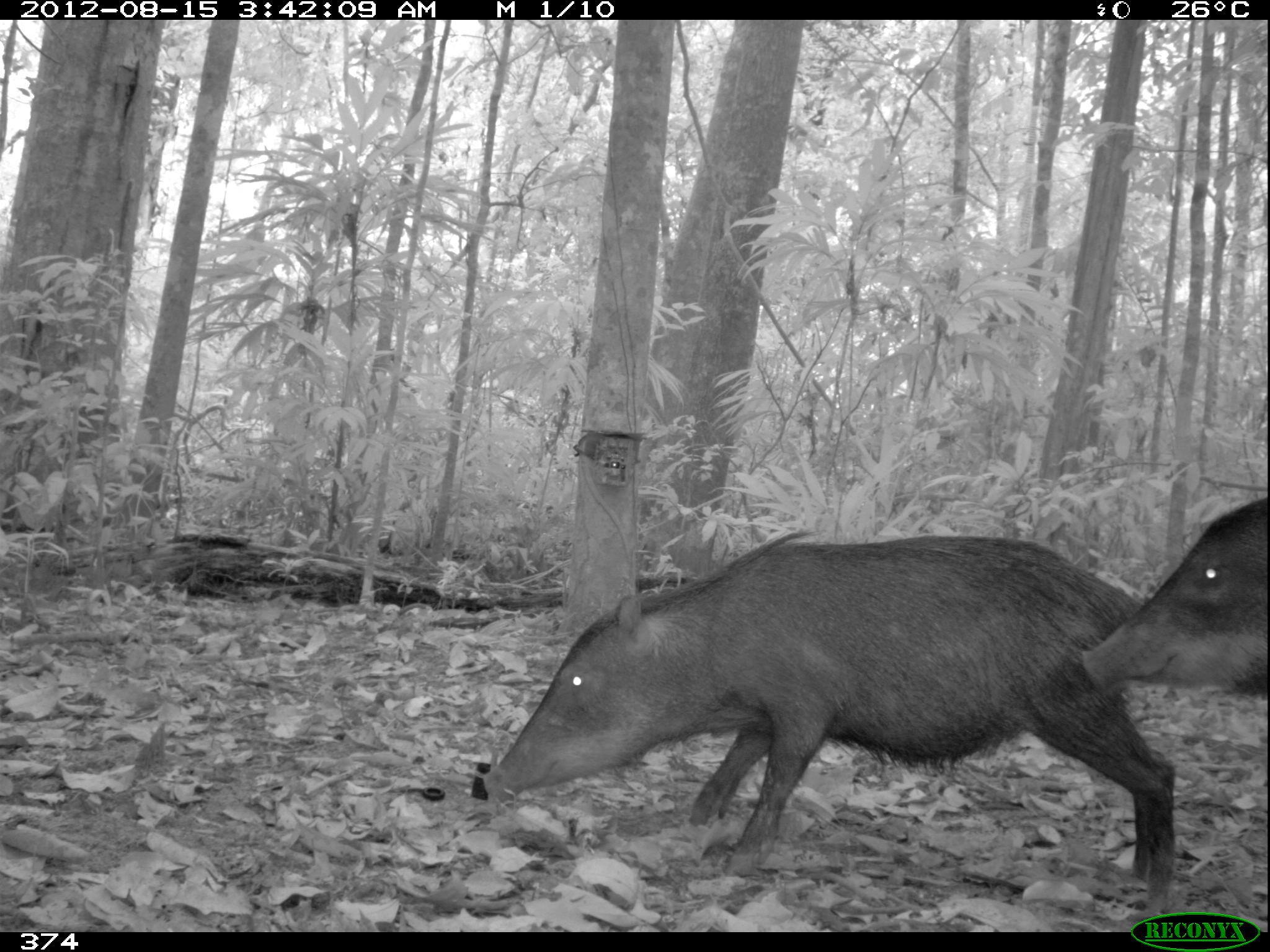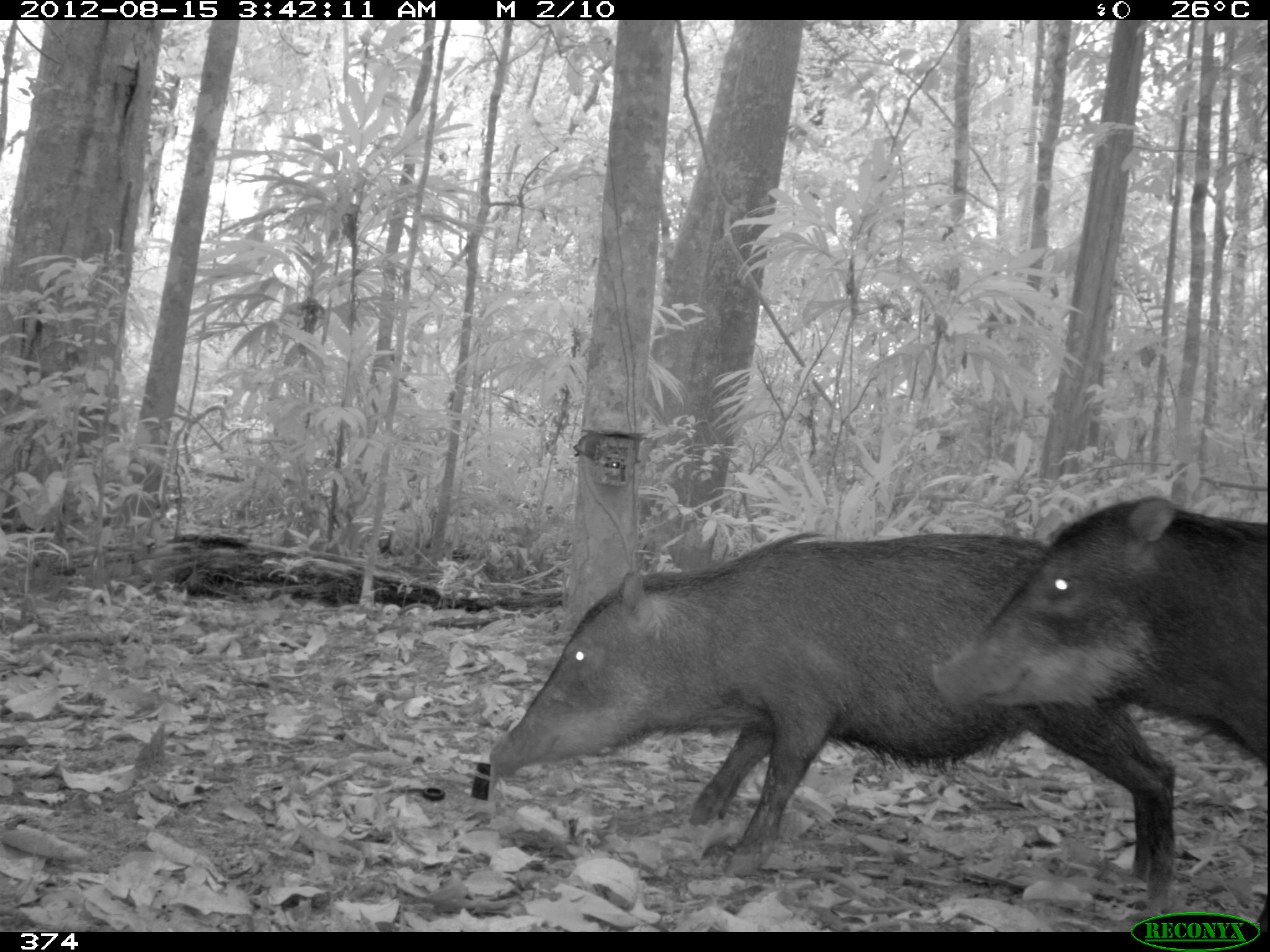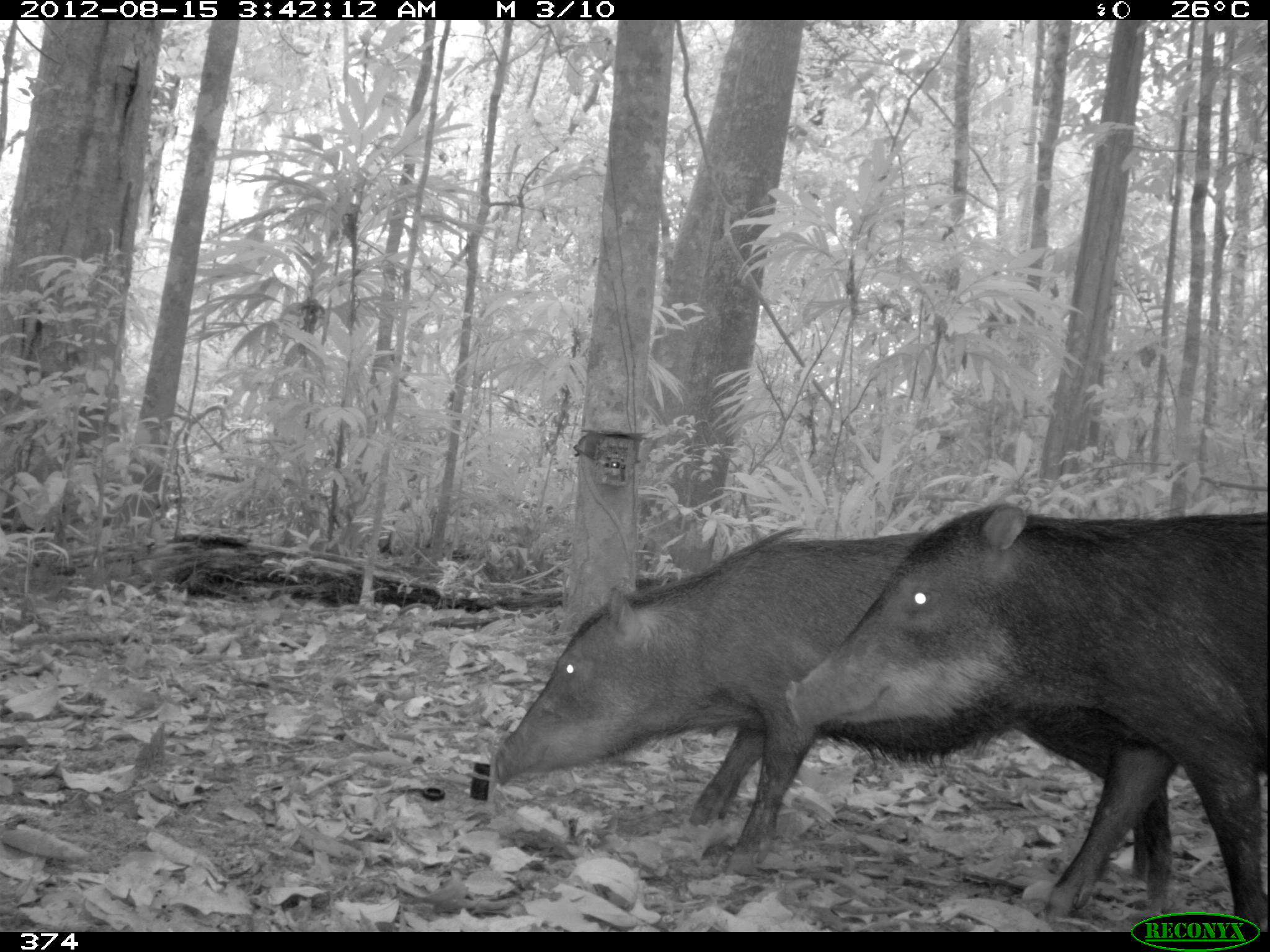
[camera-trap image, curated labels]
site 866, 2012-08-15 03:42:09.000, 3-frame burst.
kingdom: Animalia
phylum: Chordata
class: Mammalia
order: Artiodactyla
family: Tayassuidae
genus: Tayassu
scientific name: Tayassu pecari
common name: white-lipped peccary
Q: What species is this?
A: Tayassu pecari (white-lipped peccary).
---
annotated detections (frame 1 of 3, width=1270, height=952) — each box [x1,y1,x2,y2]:
tayassu pecari: [480,529,1172,909]; [1077,498,1270,697]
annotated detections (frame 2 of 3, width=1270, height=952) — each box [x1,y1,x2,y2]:
tayassu pecari: [488,530,1176,912]; [930,495,1270,924]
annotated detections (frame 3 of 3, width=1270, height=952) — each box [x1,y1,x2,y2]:
tayassu pecari: [492,522,1175,918]; [780,500,1269,931]